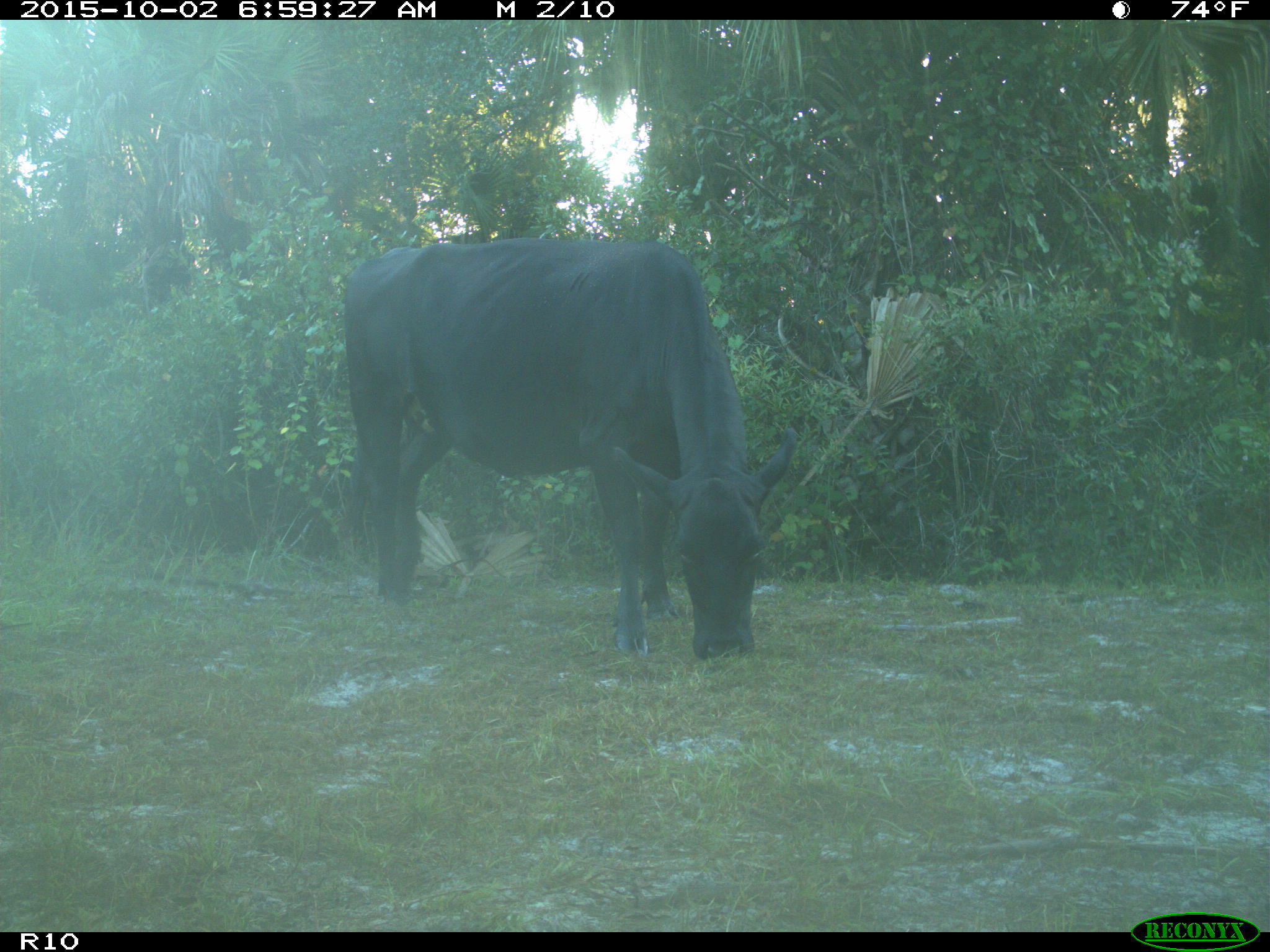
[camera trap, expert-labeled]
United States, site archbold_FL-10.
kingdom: Animalia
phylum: Chordata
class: Mammalia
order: Artiodactyla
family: Bovidae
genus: Bos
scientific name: Bos taurus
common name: domestic cow